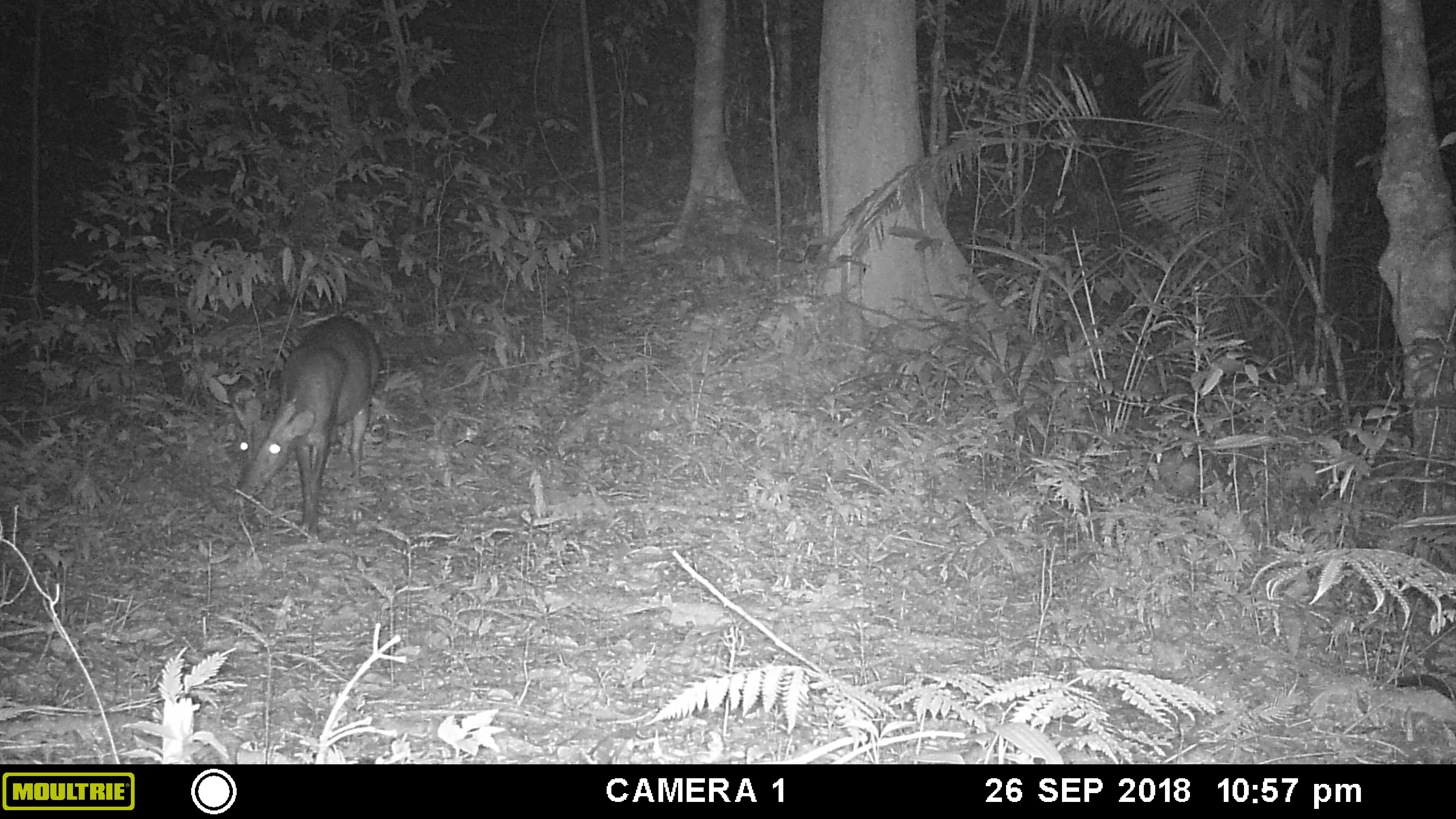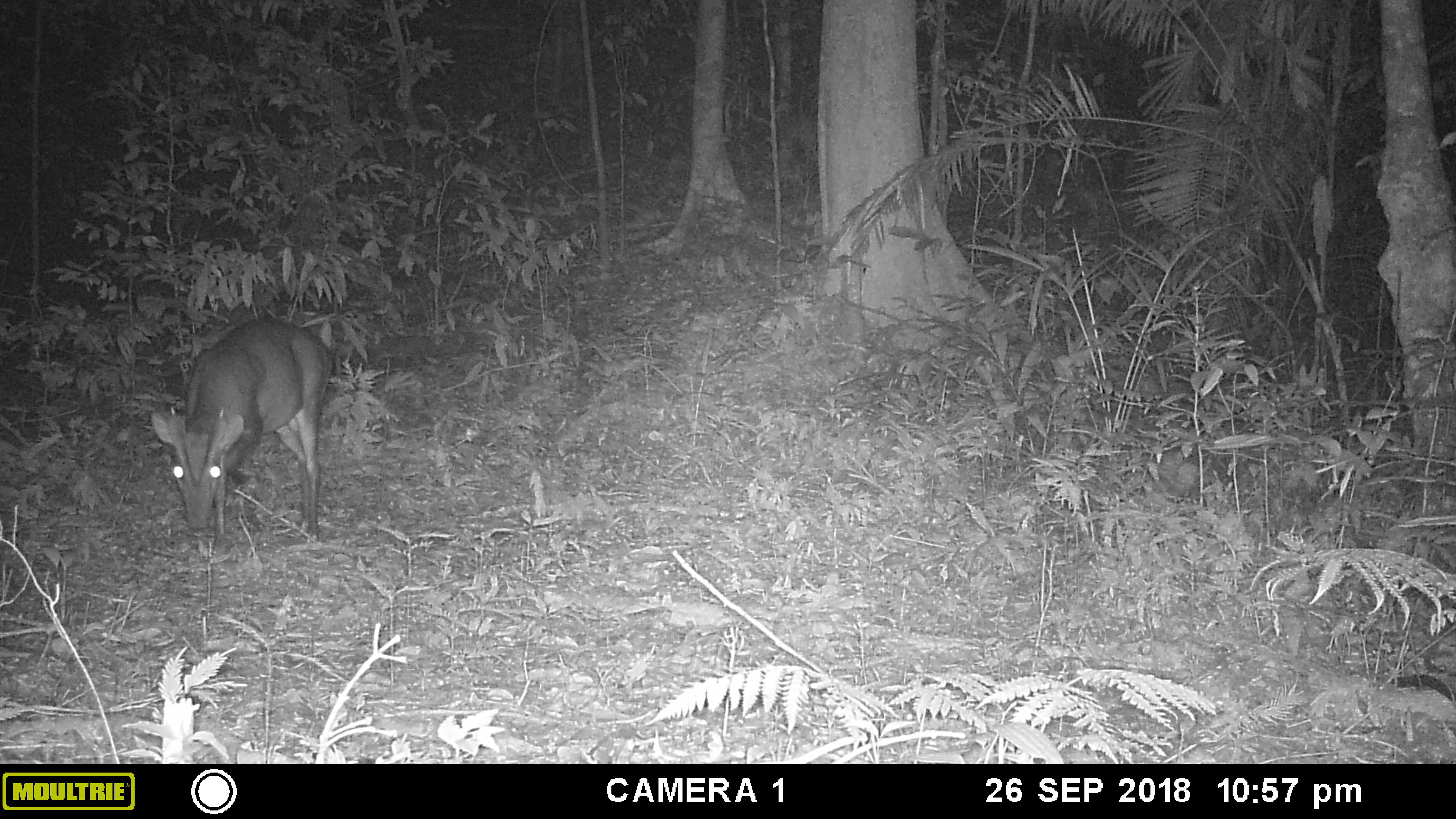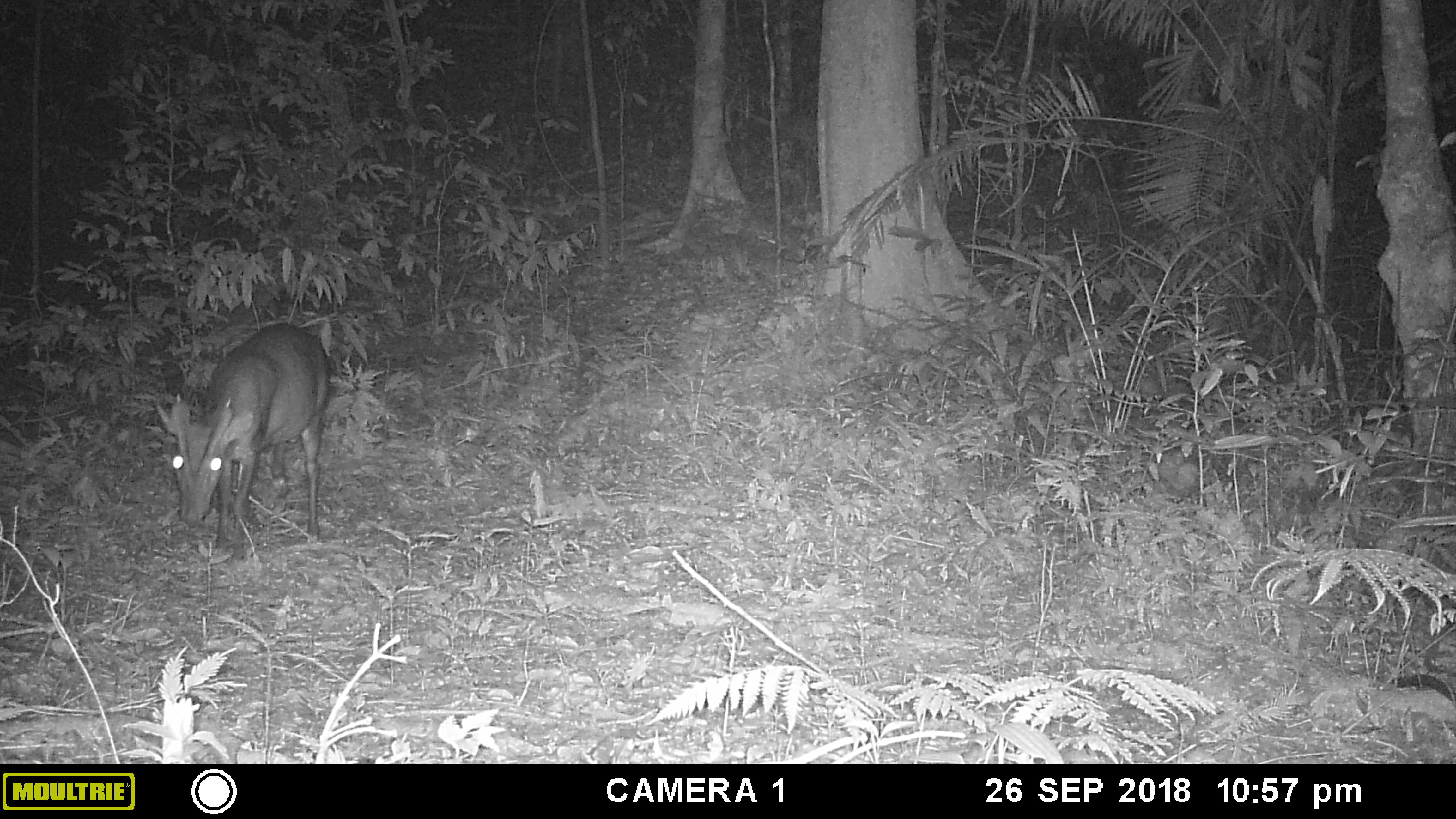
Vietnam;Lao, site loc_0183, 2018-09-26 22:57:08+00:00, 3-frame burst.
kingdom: Animalia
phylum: Chordata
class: Mammalia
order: Artiodactyla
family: Cervidae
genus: Muntiacus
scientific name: Muntiacus vuquangensis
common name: large-antlered muntjac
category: large antlered muntjac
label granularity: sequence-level